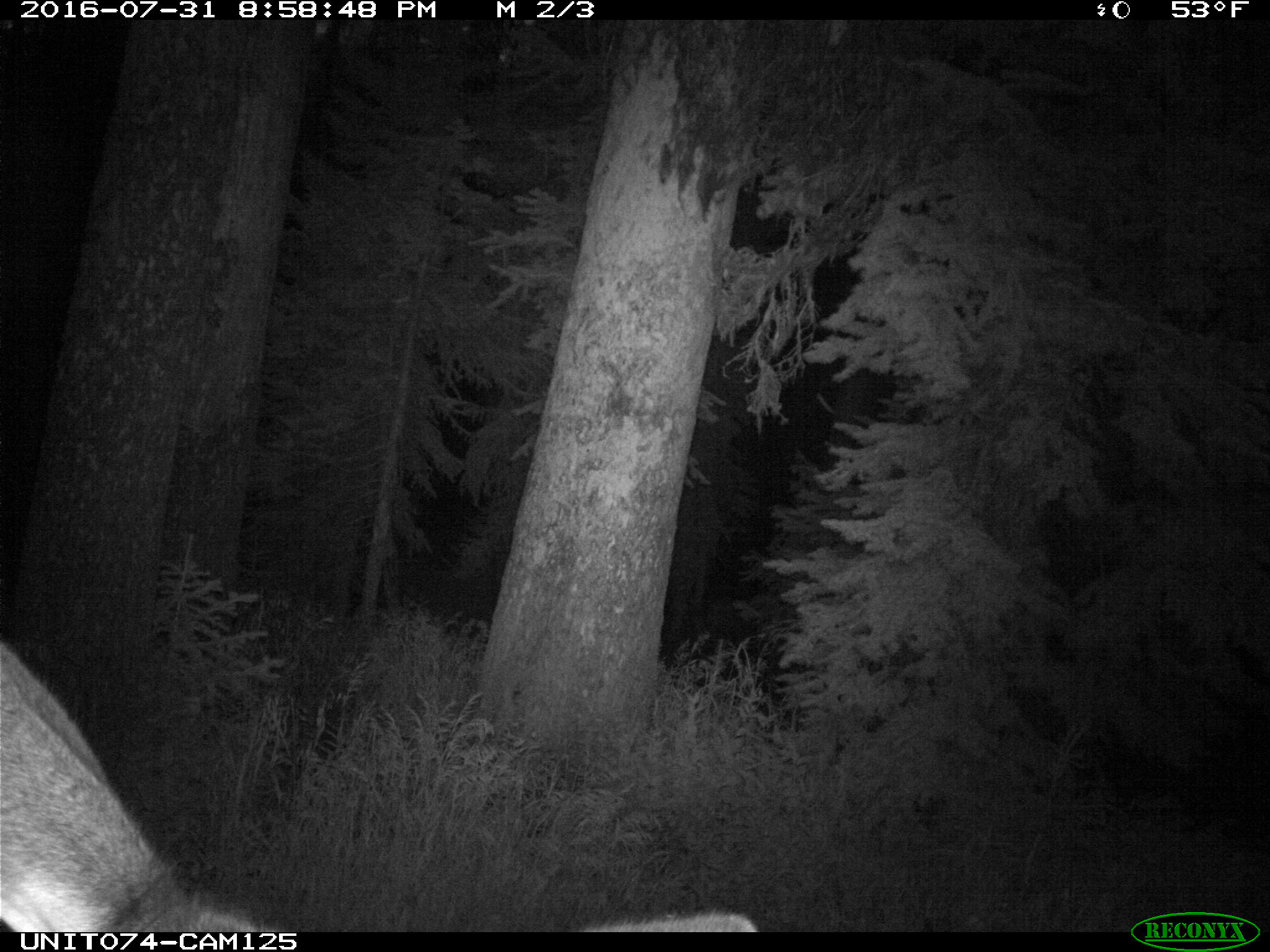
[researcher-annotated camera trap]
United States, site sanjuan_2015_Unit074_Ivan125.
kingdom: Animalia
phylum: Chordata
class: Mammalia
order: Artiodactyla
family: Cervidae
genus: Cervus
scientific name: Cervus elaphus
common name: red deer